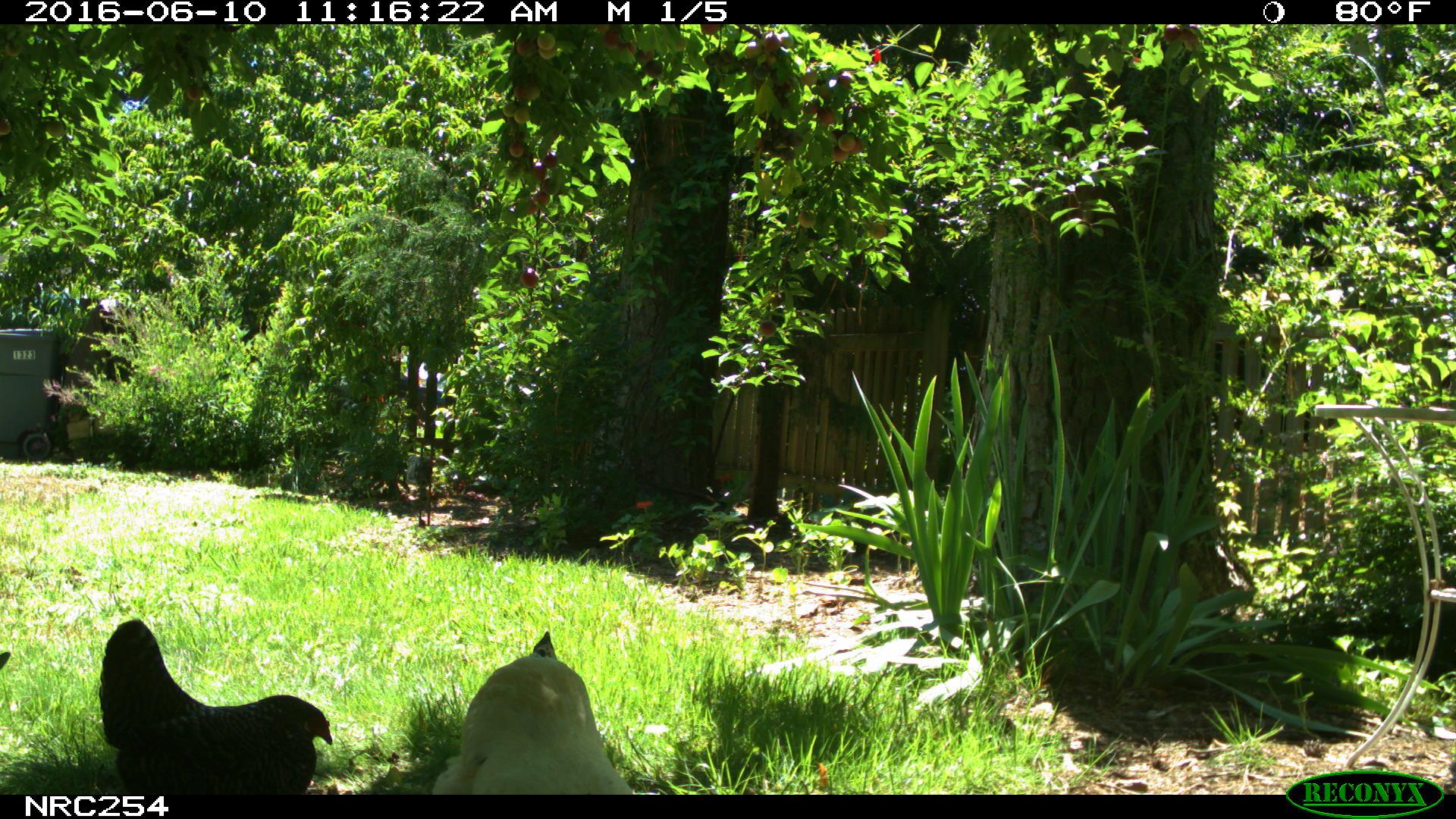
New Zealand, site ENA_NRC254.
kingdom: Animalia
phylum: Chordata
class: Aves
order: Galliformes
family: Phasianidae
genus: Gallus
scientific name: Gallus gallus domesticus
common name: chicken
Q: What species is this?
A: Chicken (Gallus gallus domesticus).